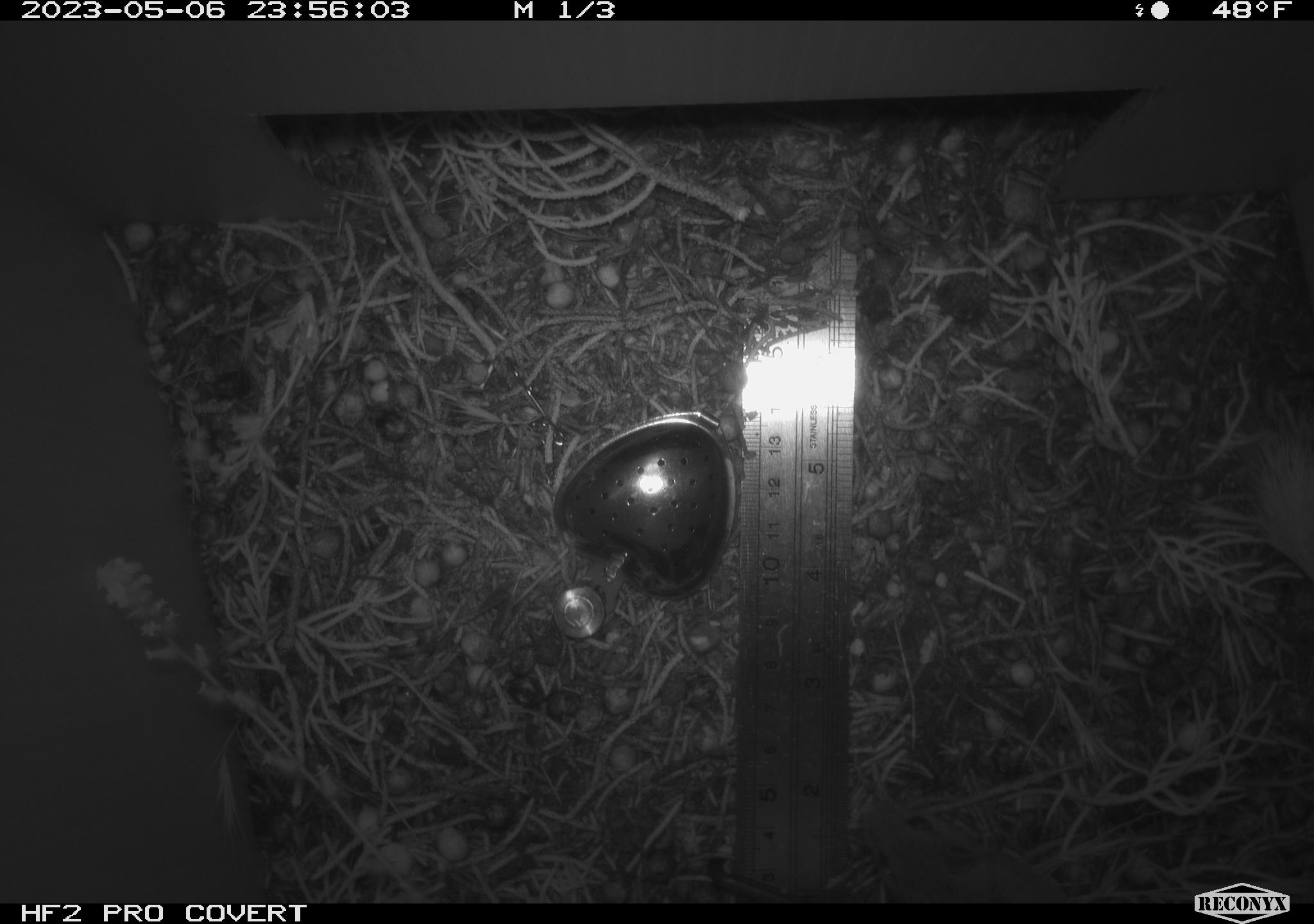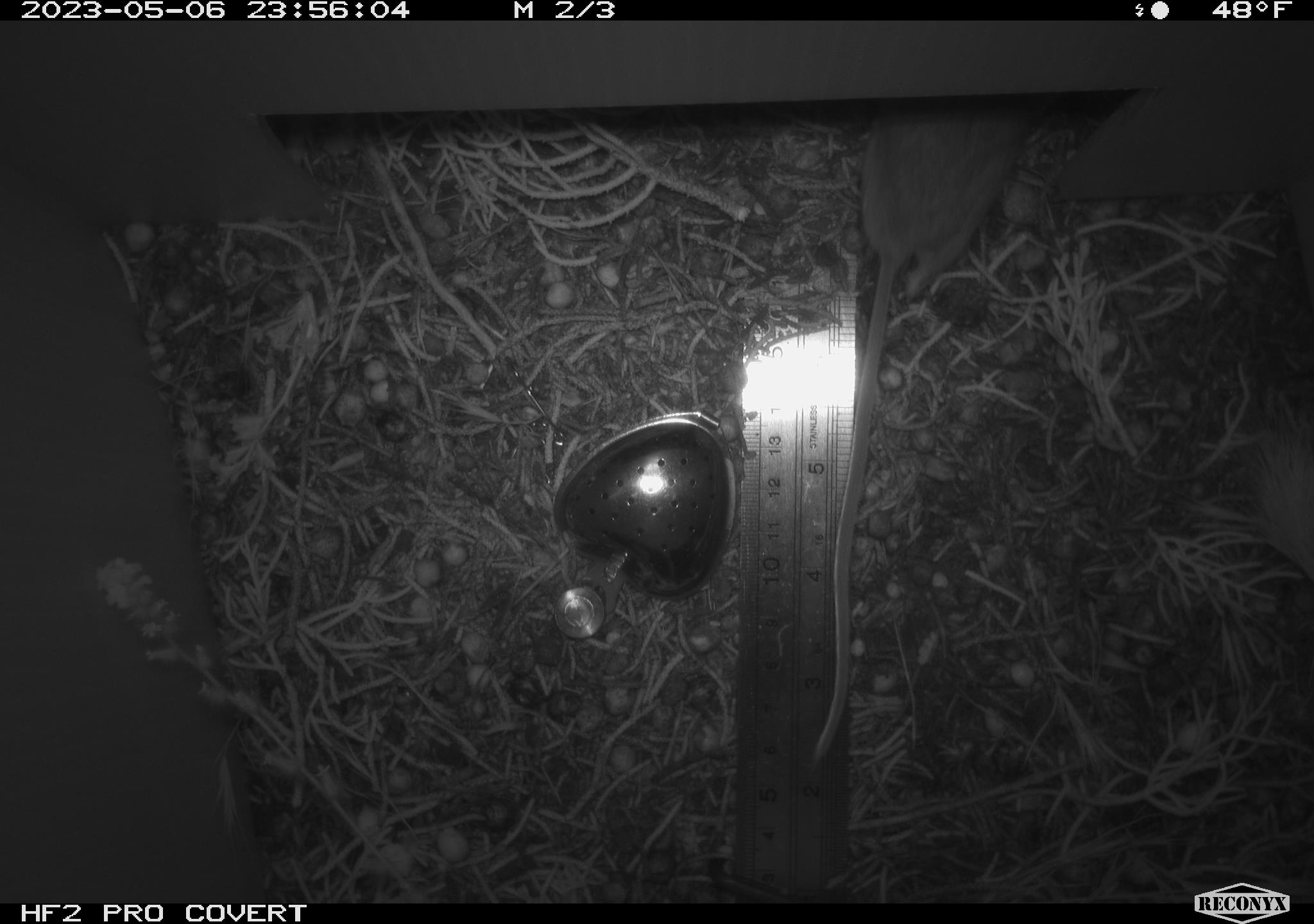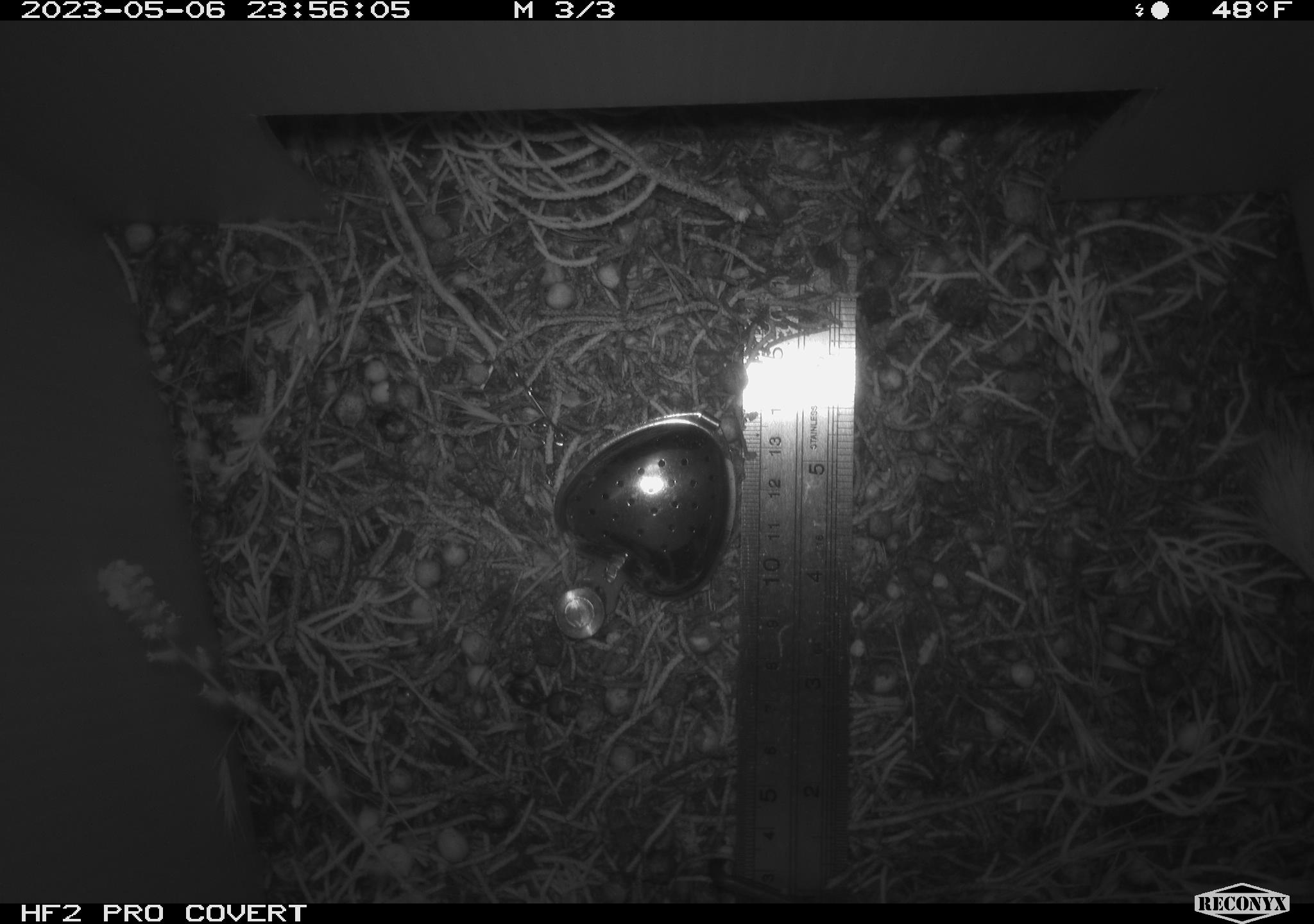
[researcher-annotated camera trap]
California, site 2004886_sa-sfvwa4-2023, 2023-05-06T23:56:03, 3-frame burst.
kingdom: Animalia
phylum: Chordata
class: Mammalia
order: Rodentia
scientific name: Rodentia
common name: mouse species